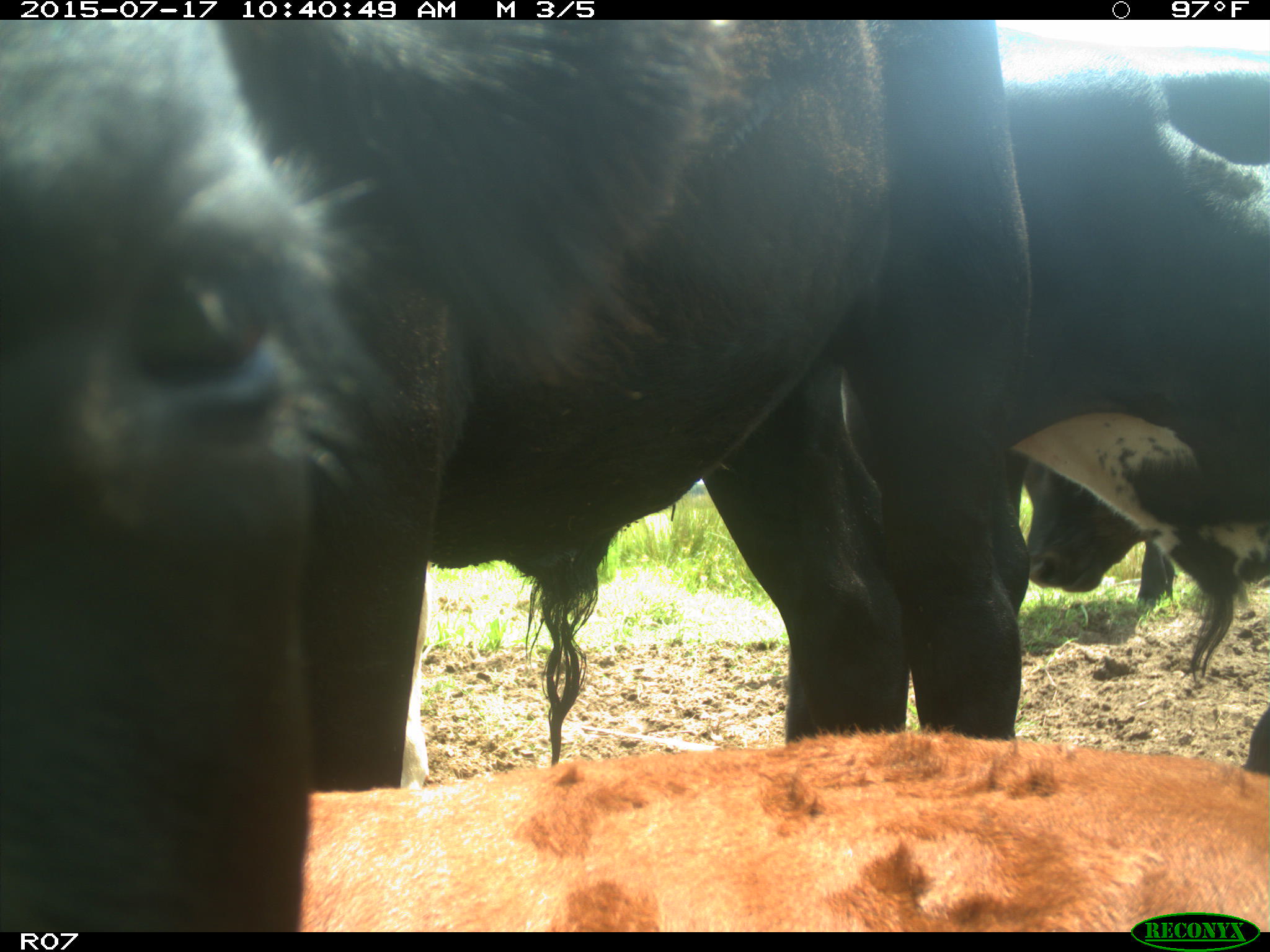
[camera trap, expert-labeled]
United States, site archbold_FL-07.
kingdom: Animalia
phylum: Chordata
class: Mammalia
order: Artiodactyla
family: Bovidae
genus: Bos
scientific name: Bos taurus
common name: domestic cow